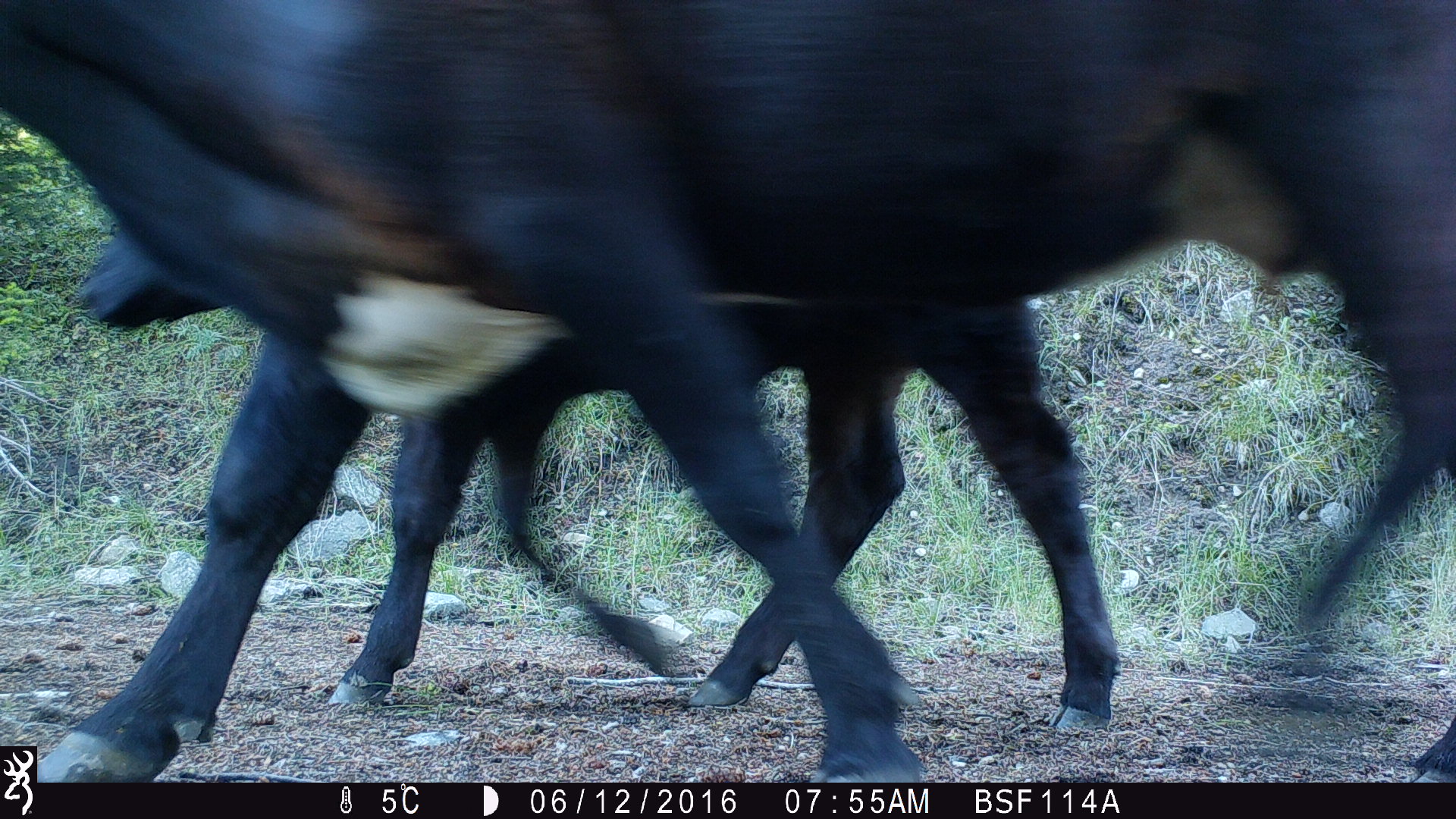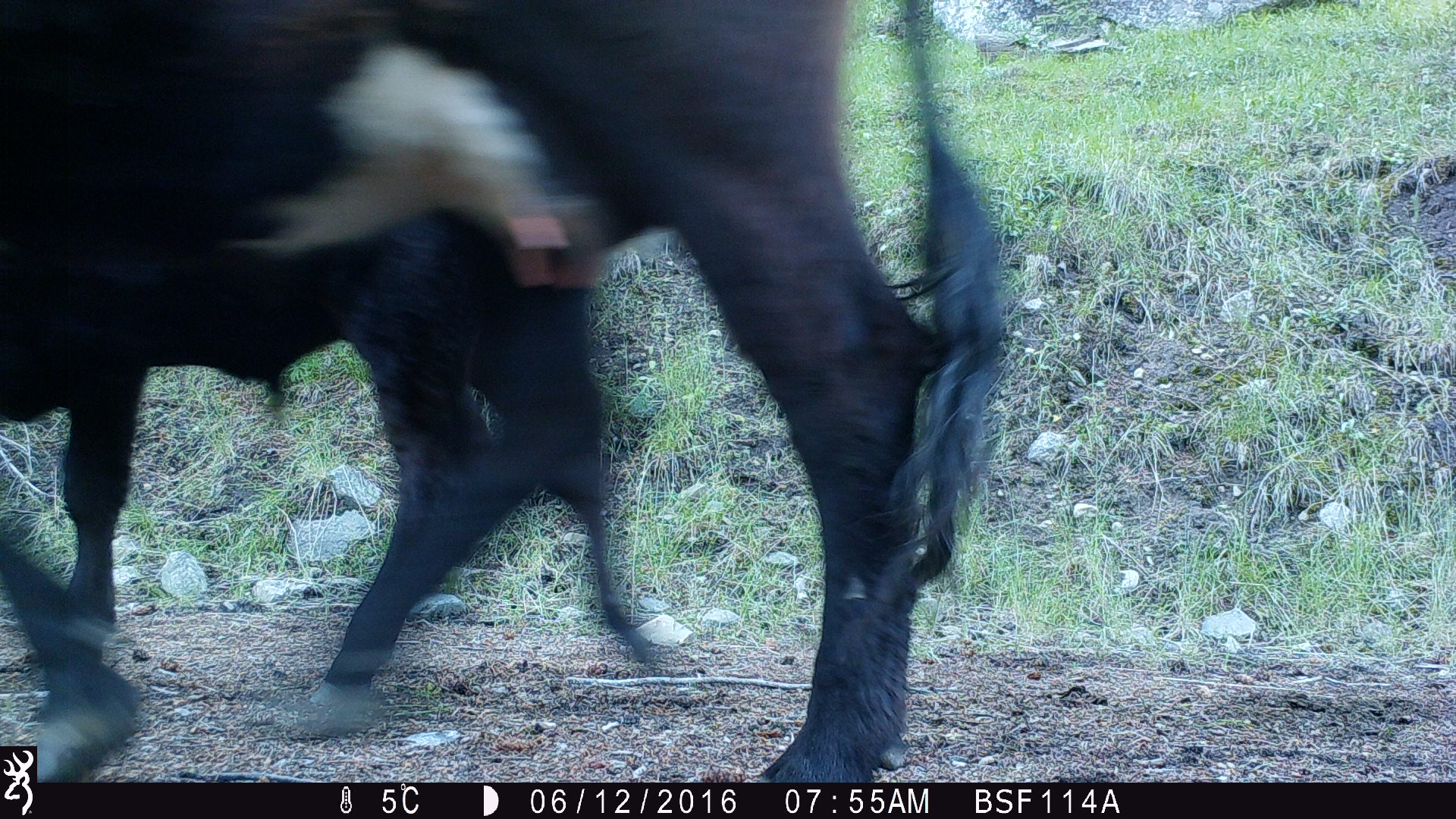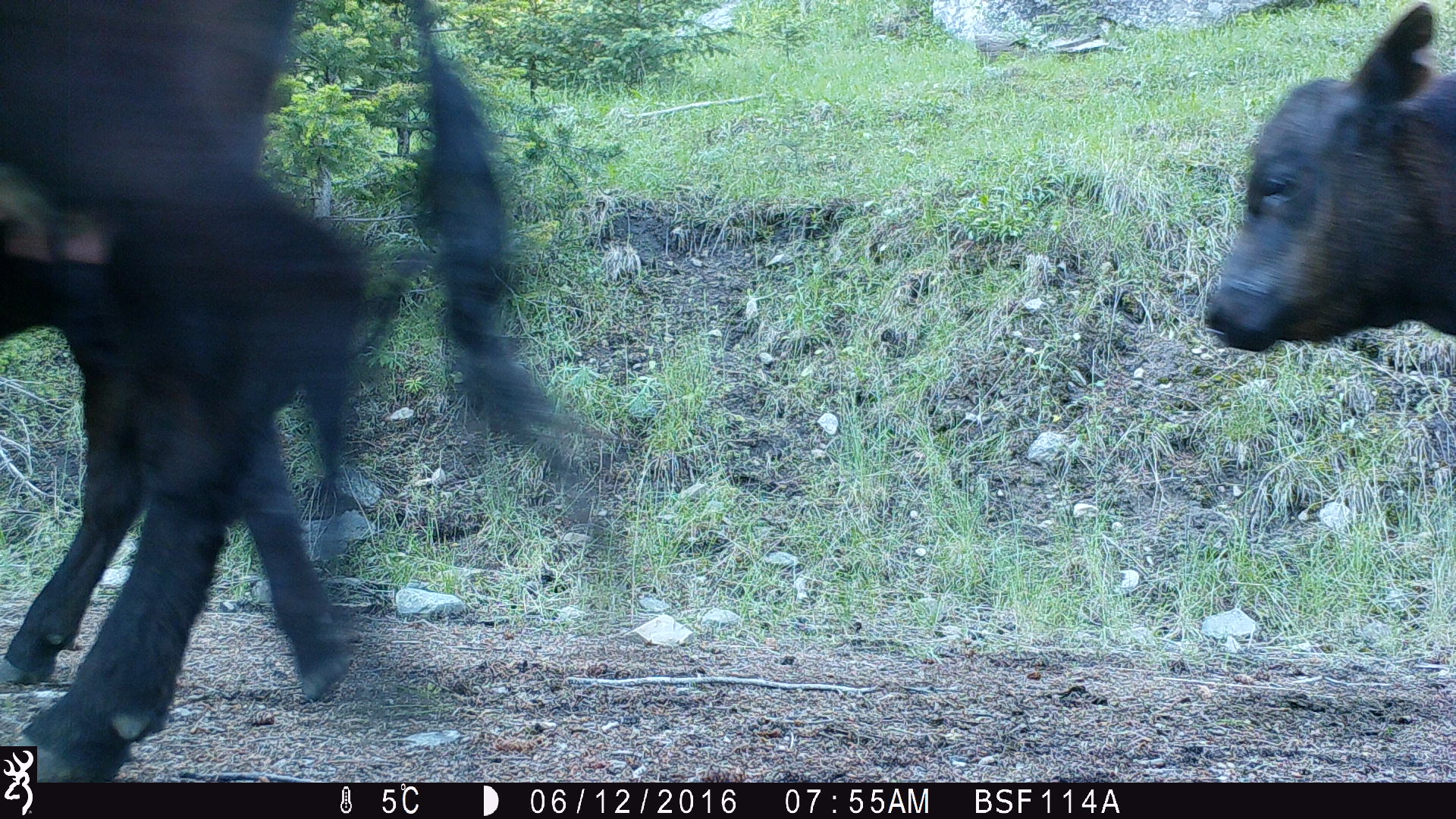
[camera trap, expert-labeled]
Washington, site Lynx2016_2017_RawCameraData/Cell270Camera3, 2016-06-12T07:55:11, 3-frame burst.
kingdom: Animalia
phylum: Chordata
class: Mammalia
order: Artiodactyla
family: Bovidae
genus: Bos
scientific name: Bos taurus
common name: domestic cattle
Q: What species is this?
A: Domestic cattle (Bos taurus).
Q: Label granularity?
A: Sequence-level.